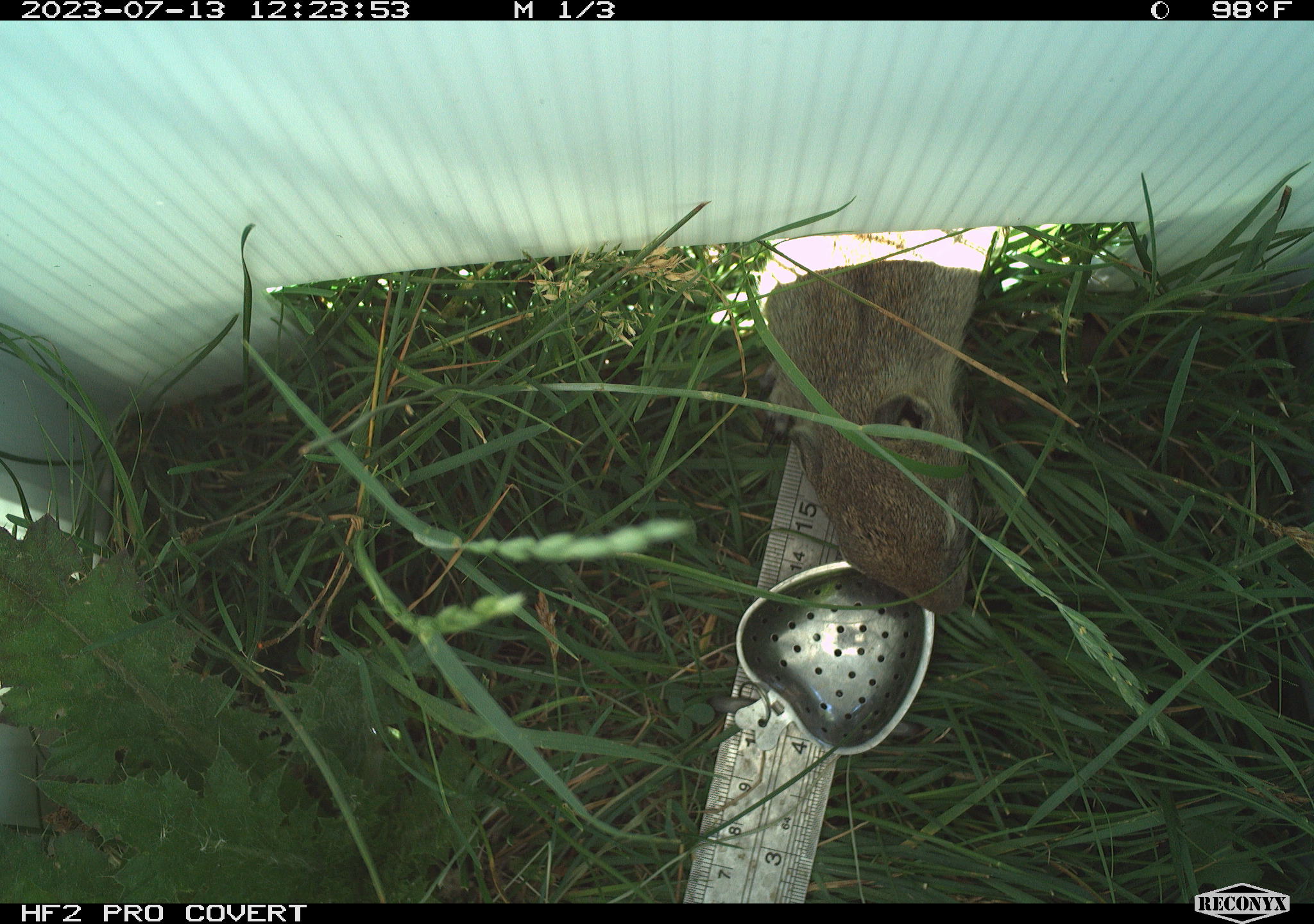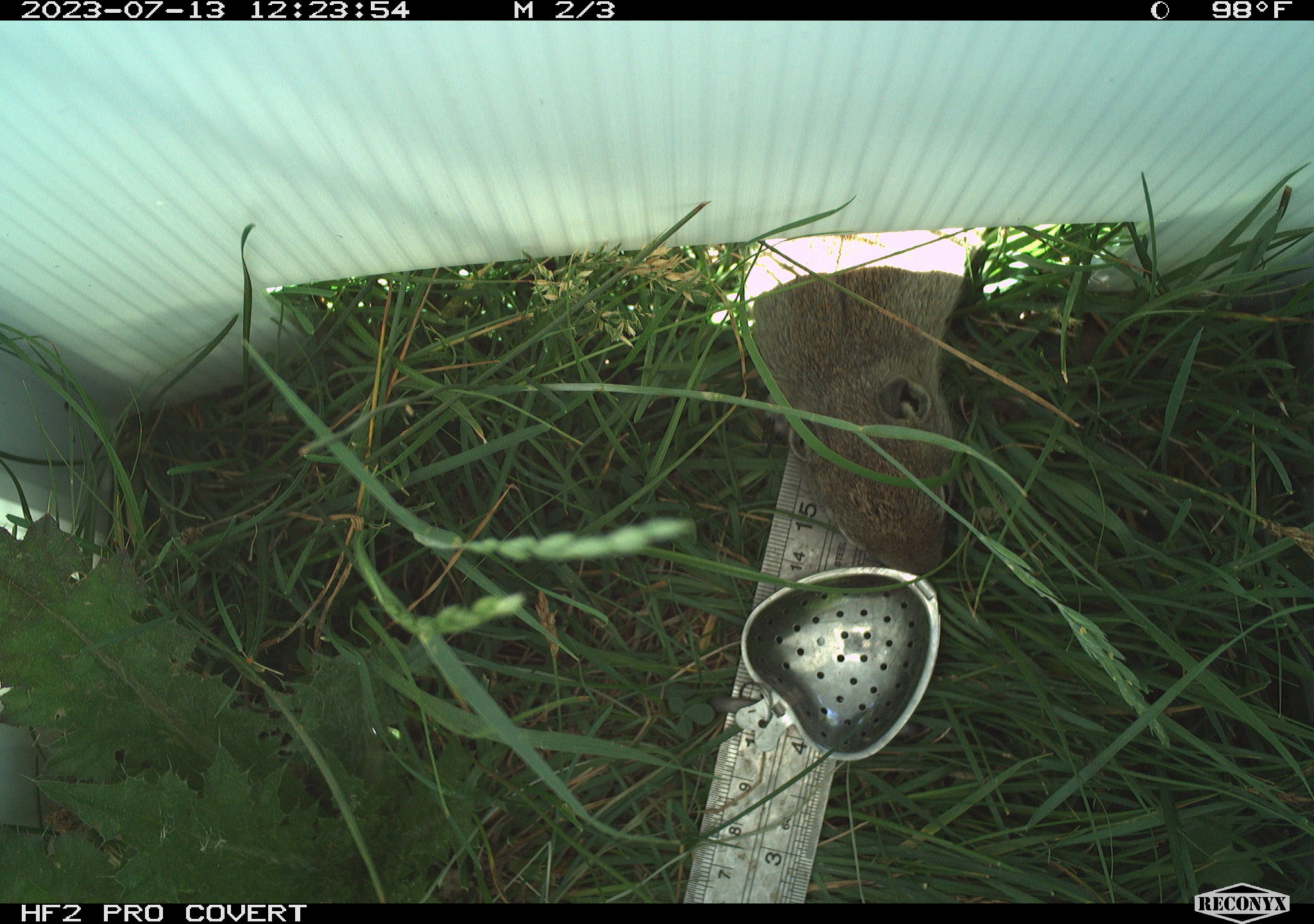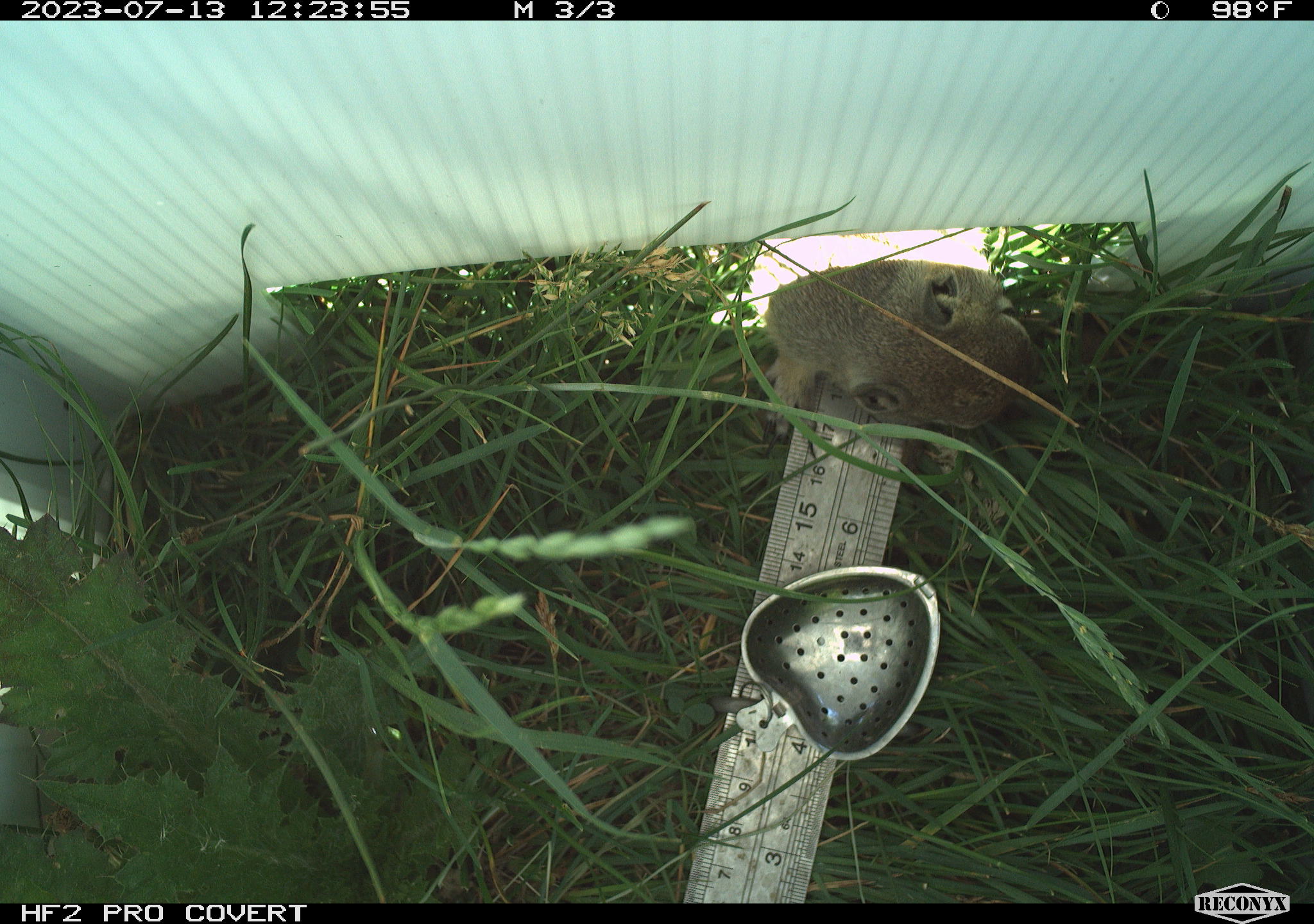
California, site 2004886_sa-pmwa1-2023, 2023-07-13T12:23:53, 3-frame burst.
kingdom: Animalia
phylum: Chordata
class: Mammalia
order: Rodentia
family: Sciuridae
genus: Urocitellus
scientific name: Urocitellus beldingi beldingi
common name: belding's ground squirrel